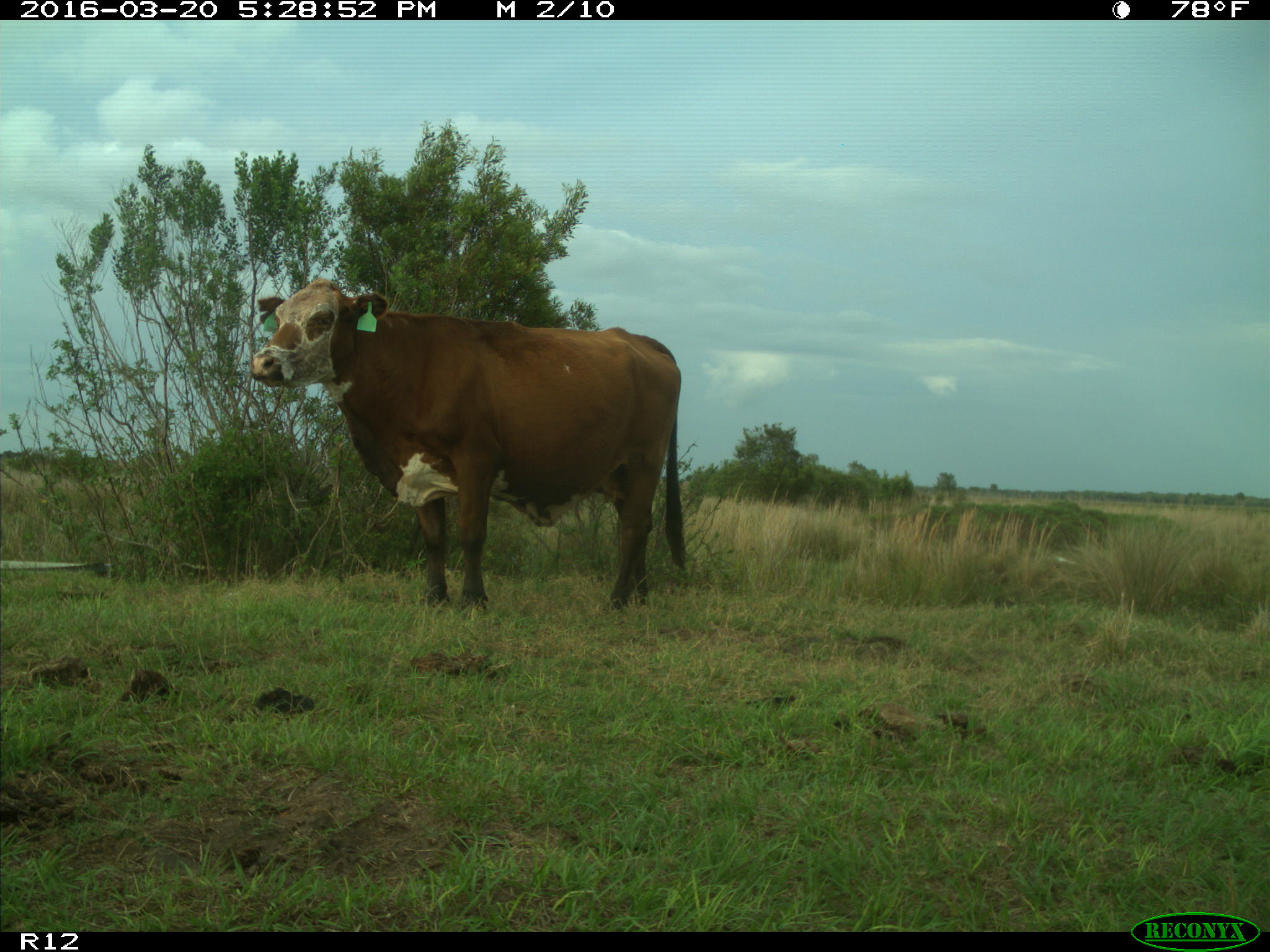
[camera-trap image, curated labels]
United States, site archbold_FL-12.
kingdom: Animalia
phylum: Chordata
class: Mammalia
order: Artiodactyla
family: Bovidae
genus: Bos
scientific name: Bos taurus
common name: domestic cow